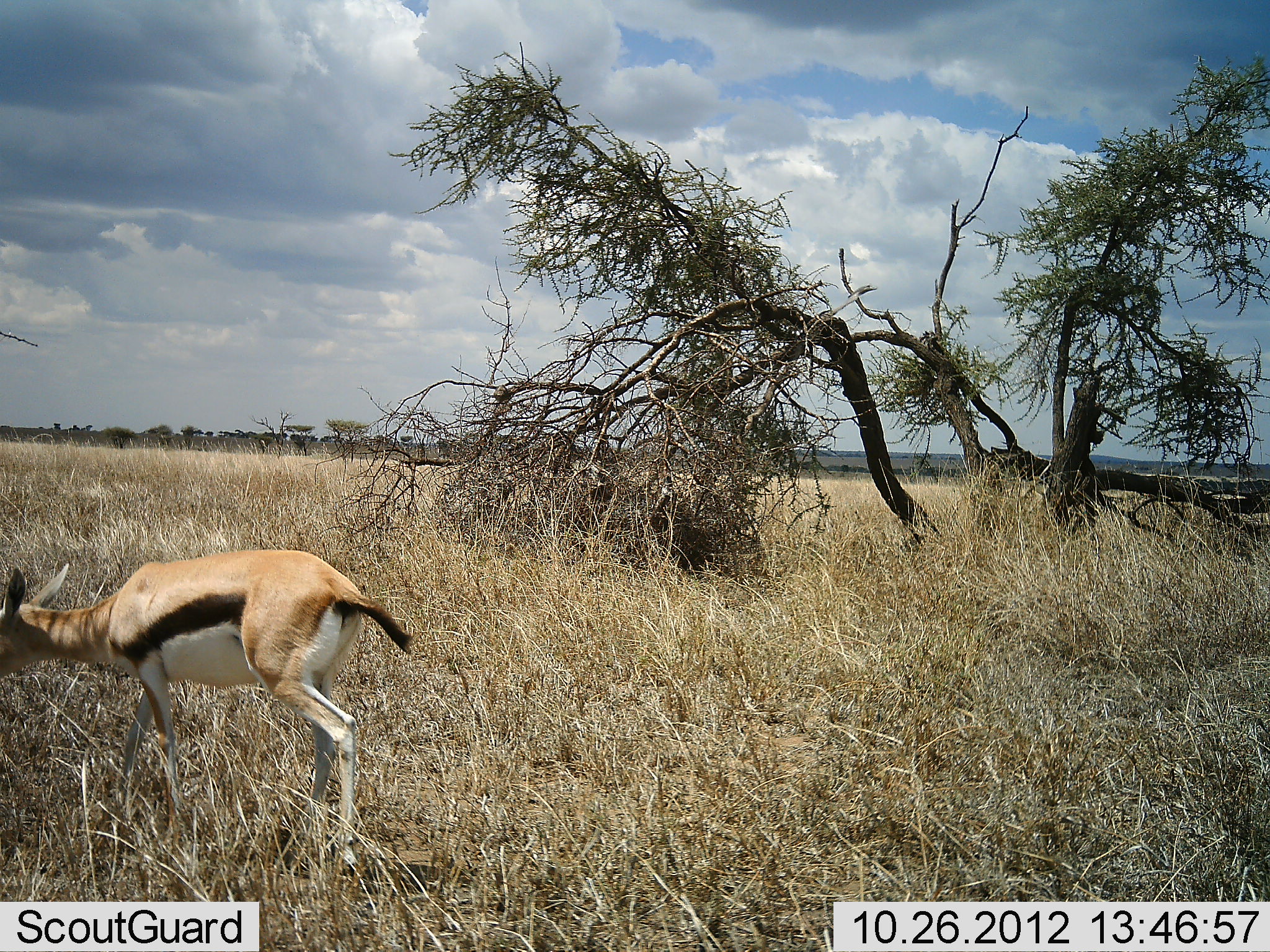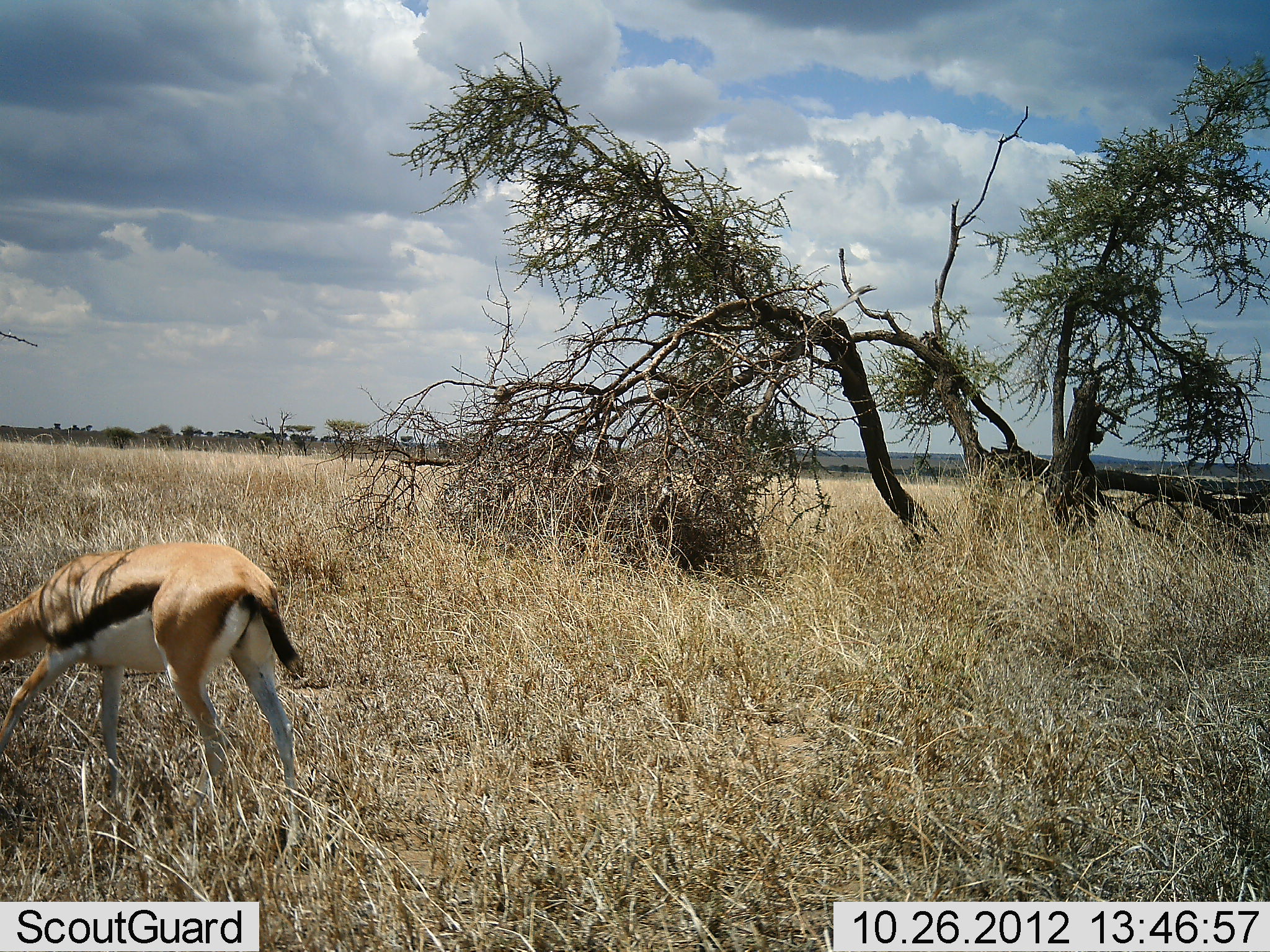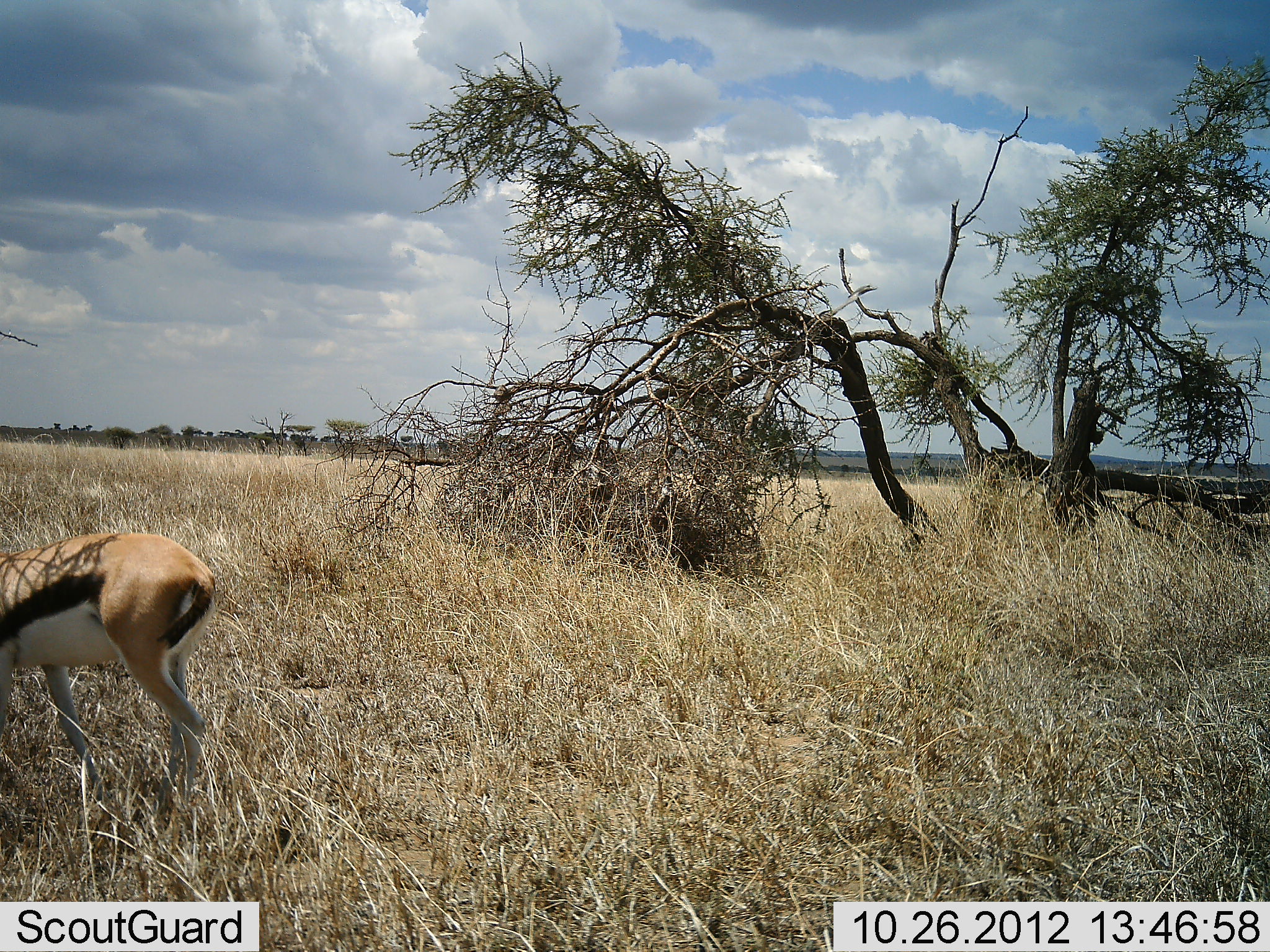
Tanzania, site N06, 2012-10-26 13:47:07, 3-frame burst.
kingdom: Animalia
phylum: Chordata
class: Mammalia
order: Artiodactyla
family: Bovidae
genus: Eudorcas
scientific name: Eudorcas thomsonii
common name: thomson's gazelle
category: gazellethomsons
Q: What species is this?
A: Gazellethomsons (thomson's gazelle) (Eudorcas thomsonii).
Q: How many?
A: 1.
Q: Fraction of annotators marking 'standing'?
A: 30%.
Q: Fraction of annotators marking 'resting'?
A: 0%.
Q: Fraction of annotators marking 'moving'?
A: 70%.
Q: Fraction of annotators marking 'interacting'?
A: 0%.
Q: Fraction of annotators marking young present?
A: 0%.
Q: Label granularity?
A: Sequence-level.